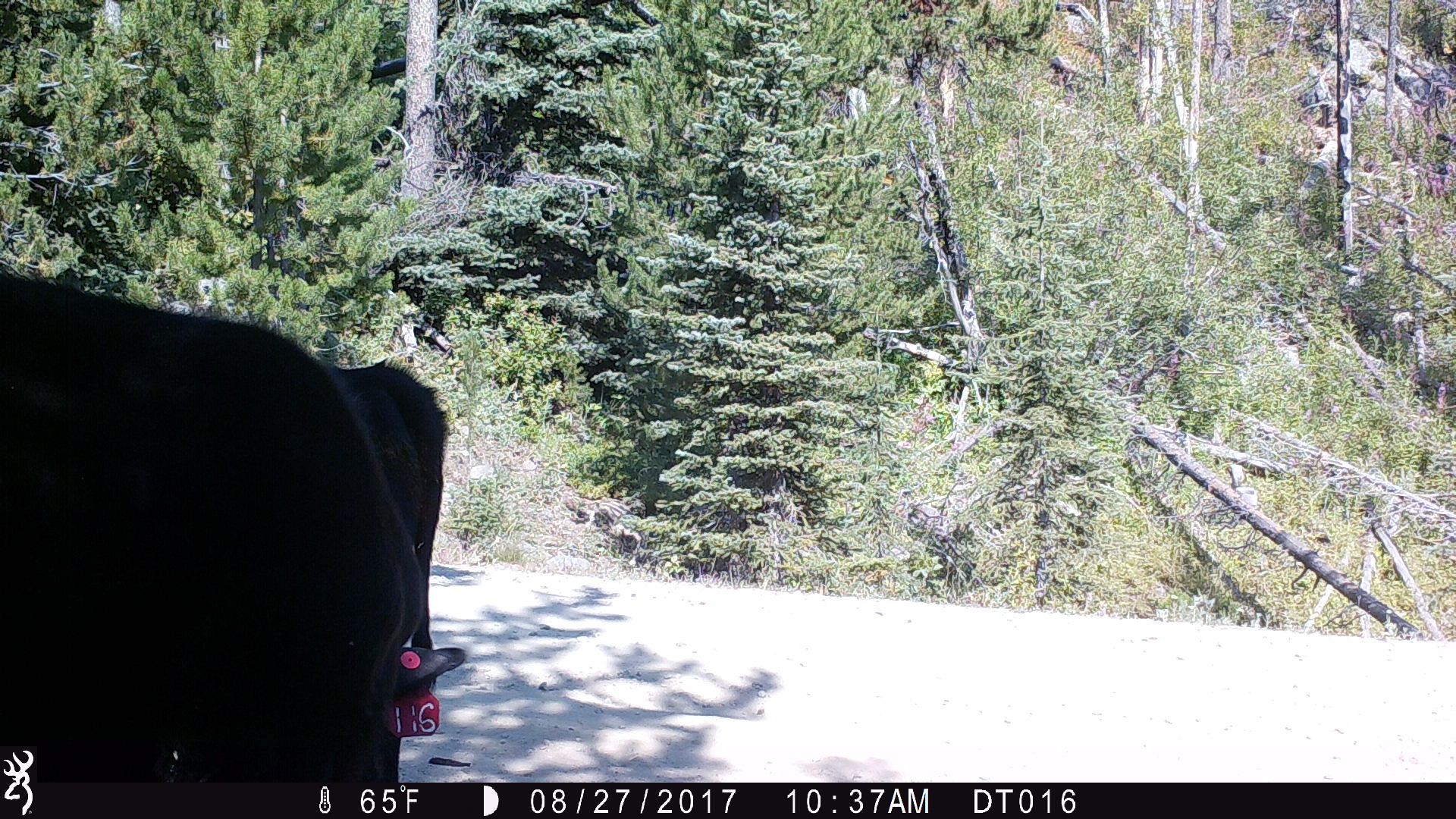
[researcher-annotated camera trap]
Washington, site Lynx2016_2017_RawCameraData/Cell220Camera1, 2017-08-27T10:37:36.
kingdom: Animalia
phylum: Chordata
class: Mammalia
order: Artiodactyla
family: Bovidae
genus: Bos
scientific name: Bos taurus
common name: domestic cattle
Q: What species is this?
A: Domestic cattle (Bos taurus).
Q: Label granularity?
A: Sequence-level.